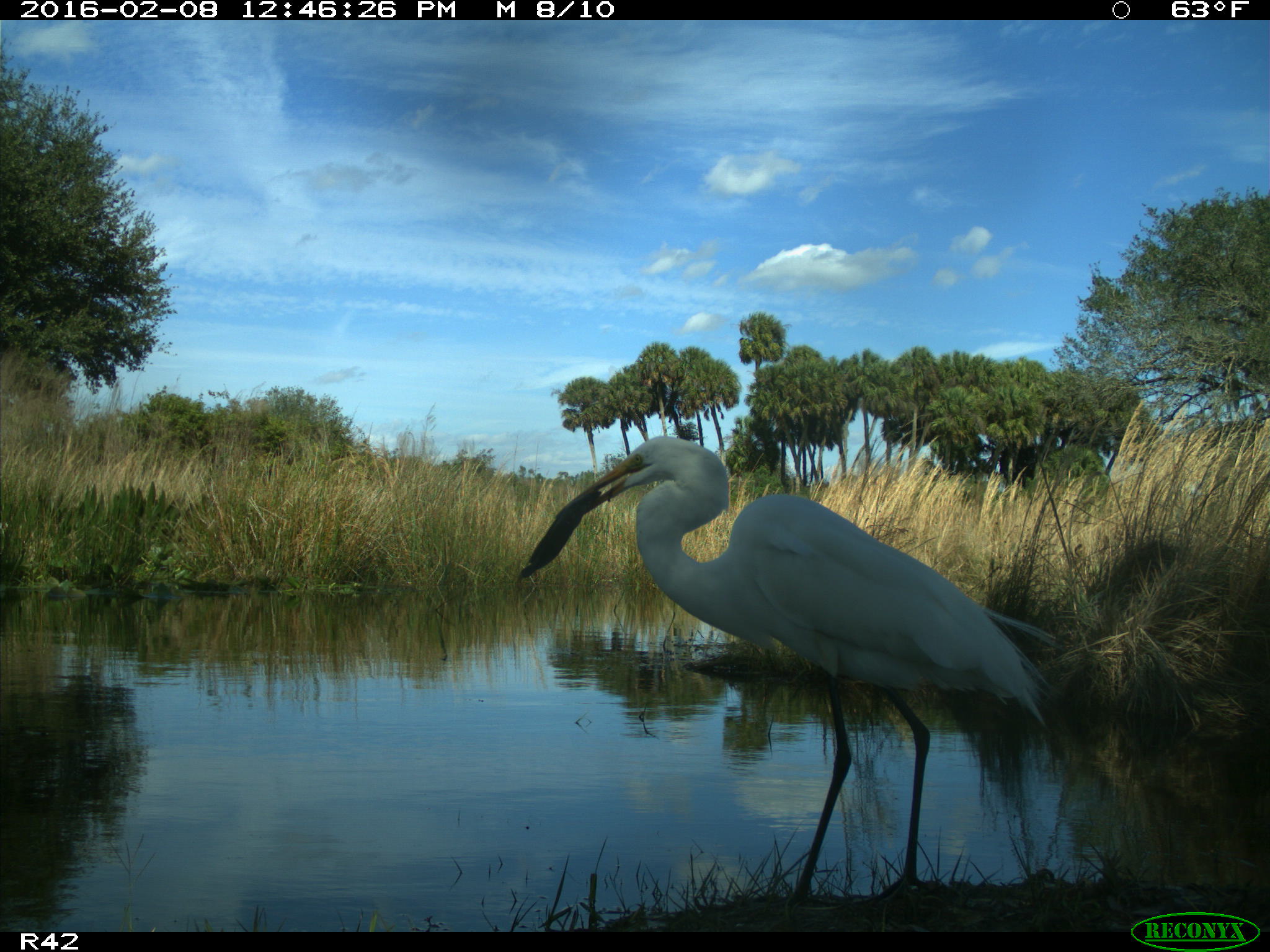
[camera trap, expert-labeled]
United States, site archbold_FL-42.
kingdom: Animalia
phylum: Chordata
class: Aves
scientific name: Aves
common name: birds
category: unidentified bird